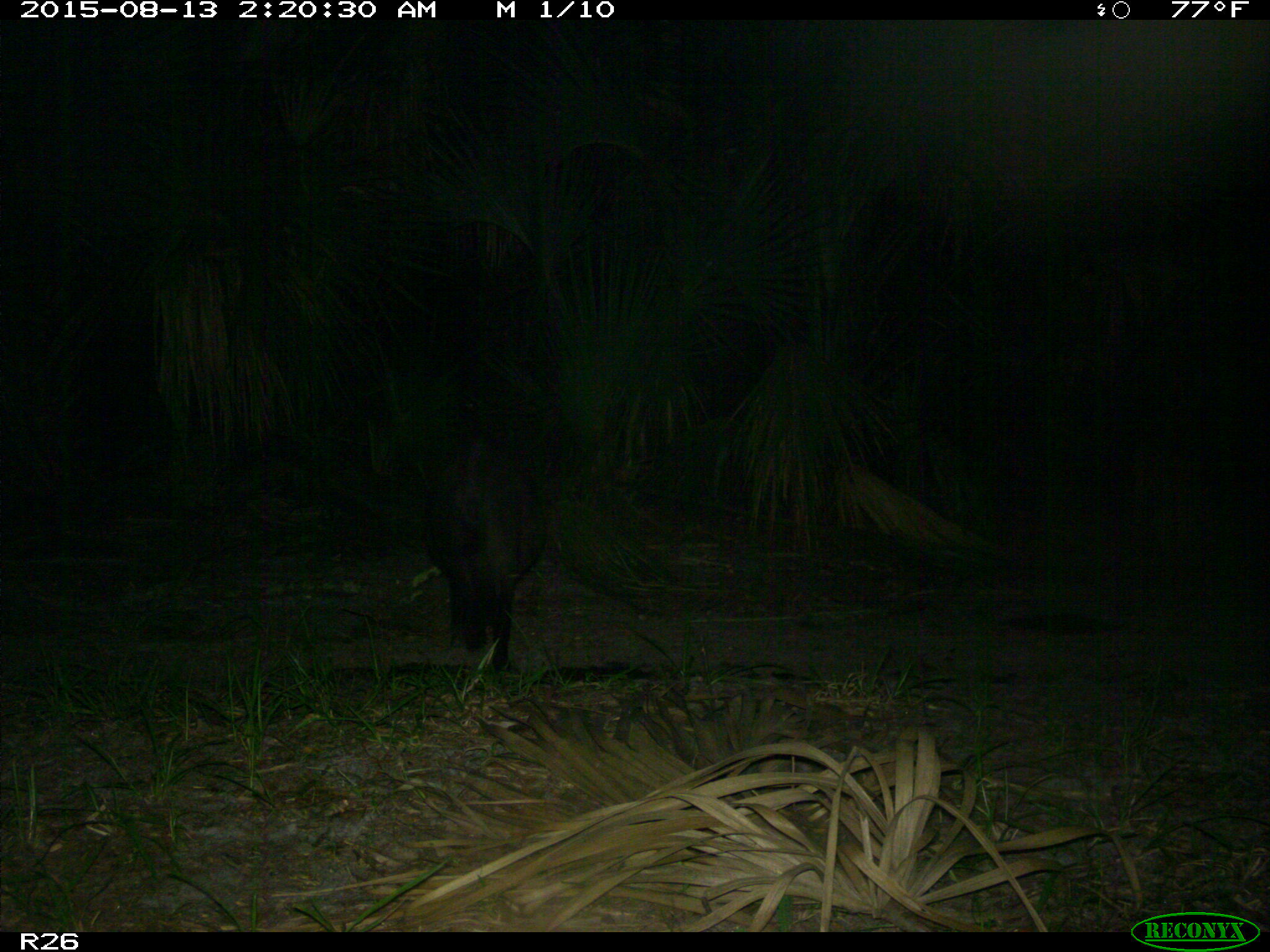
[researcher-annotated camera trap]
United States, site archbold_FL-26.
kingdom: Animalia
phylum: Chordata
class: Mammalia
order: Artiodactyla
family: Suidae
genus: Sus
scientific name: Sus scrofa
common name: wild boar